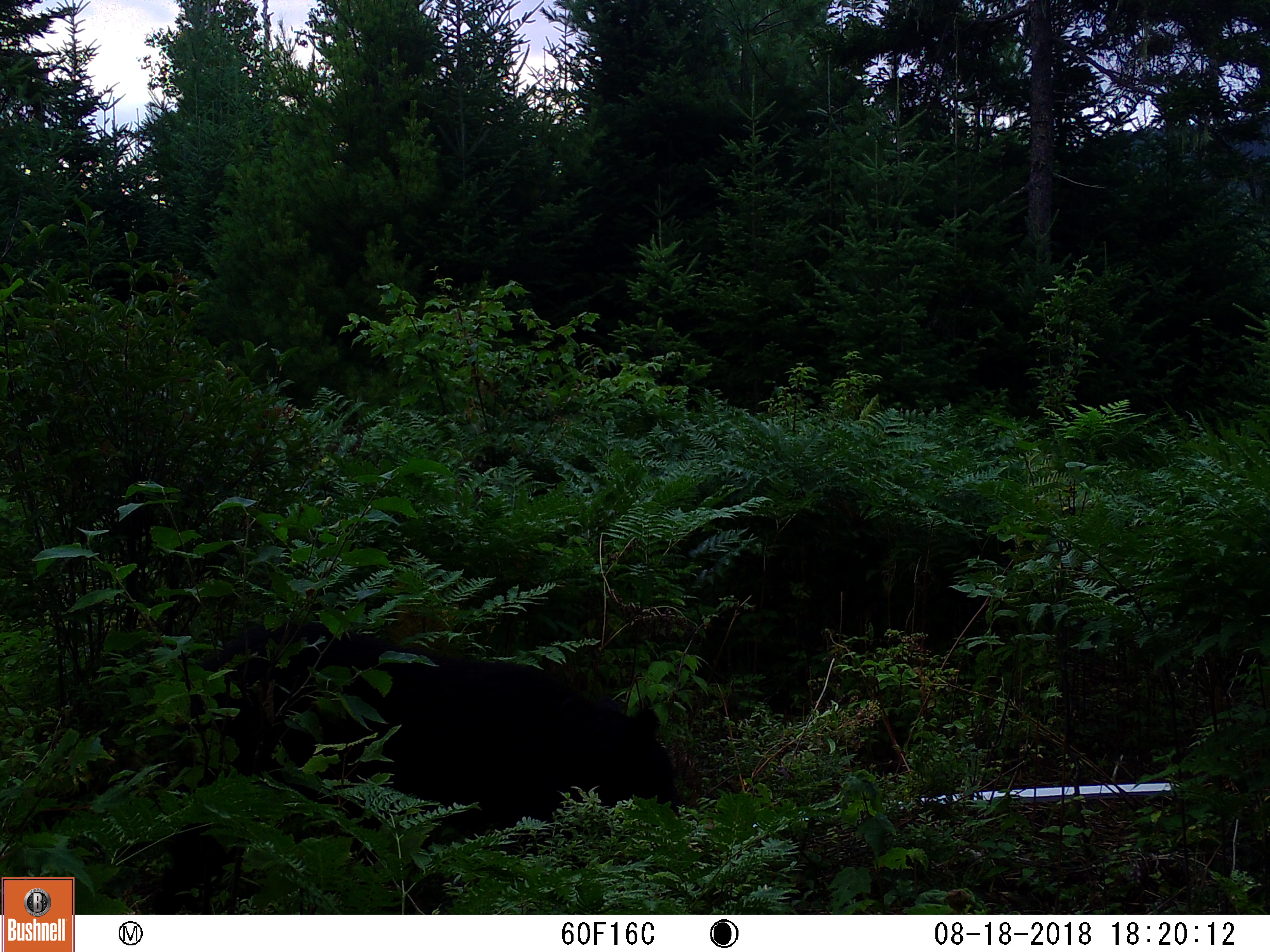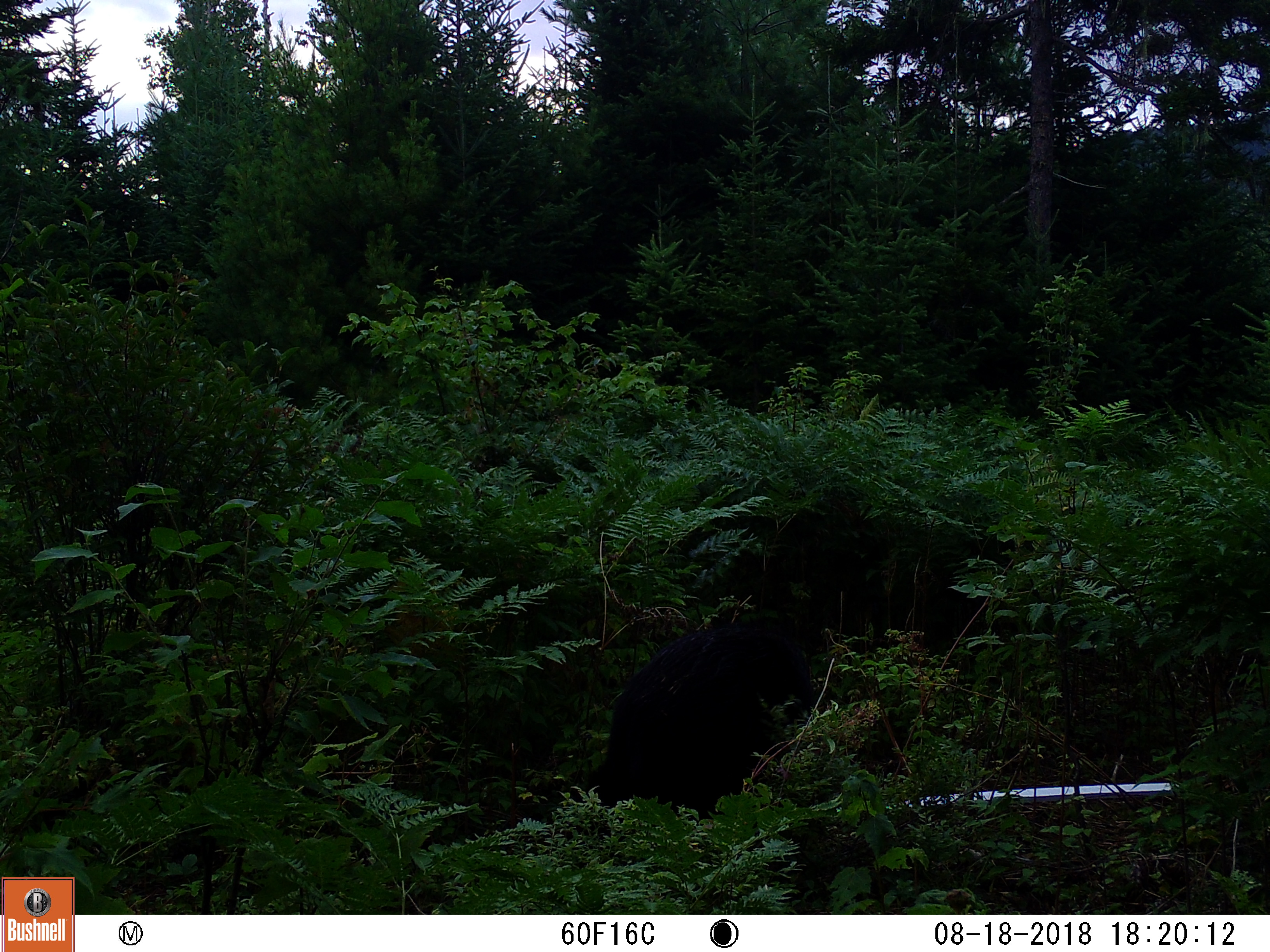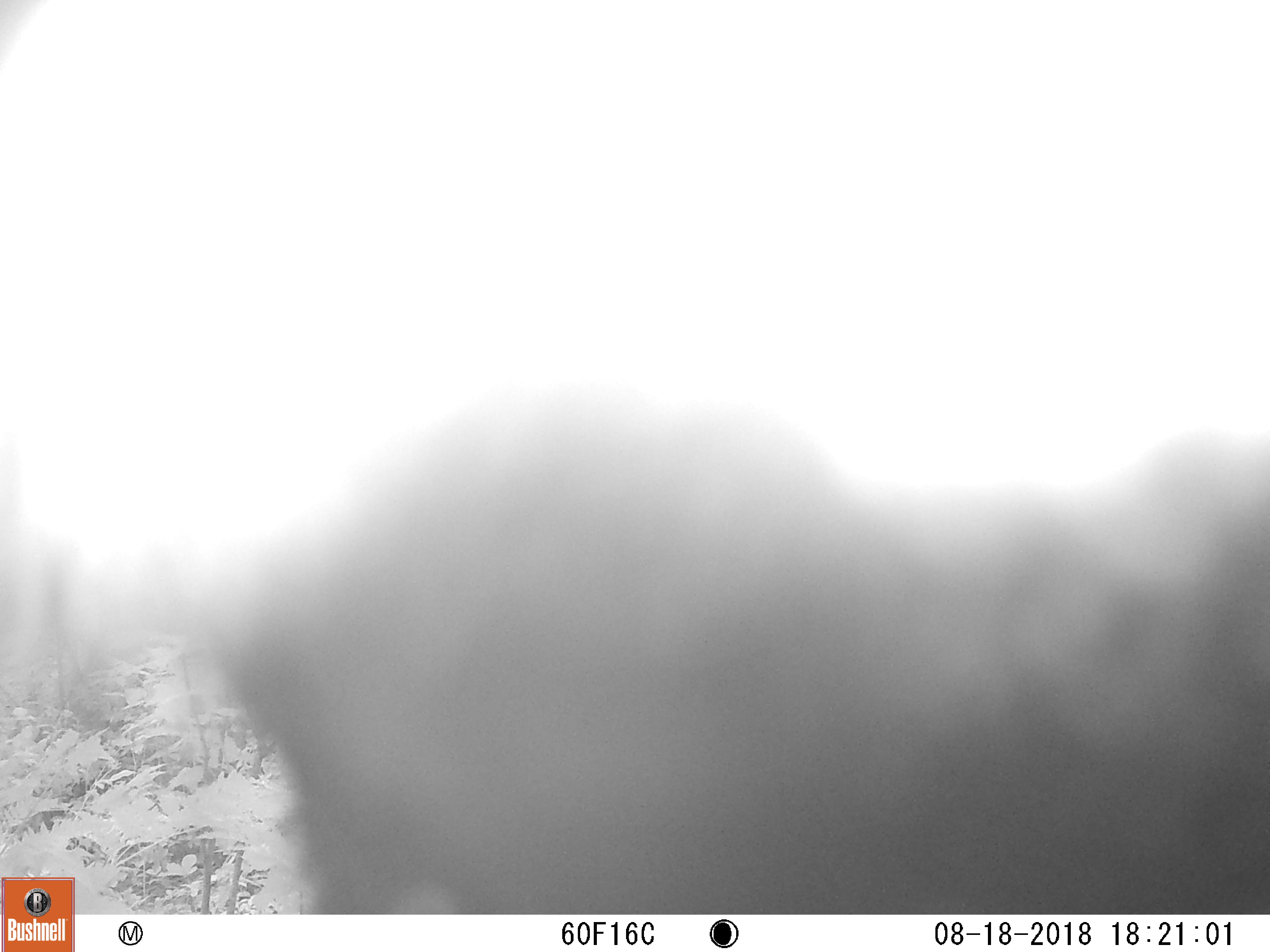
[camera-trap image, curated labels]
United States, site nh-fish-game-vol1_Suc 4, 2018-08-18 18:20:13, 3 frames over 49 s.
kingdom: Animalia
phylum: Chordata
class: Mammalia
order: Carnivora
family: Ursidae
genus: Ursus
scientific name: Ursus americanus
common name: black bear